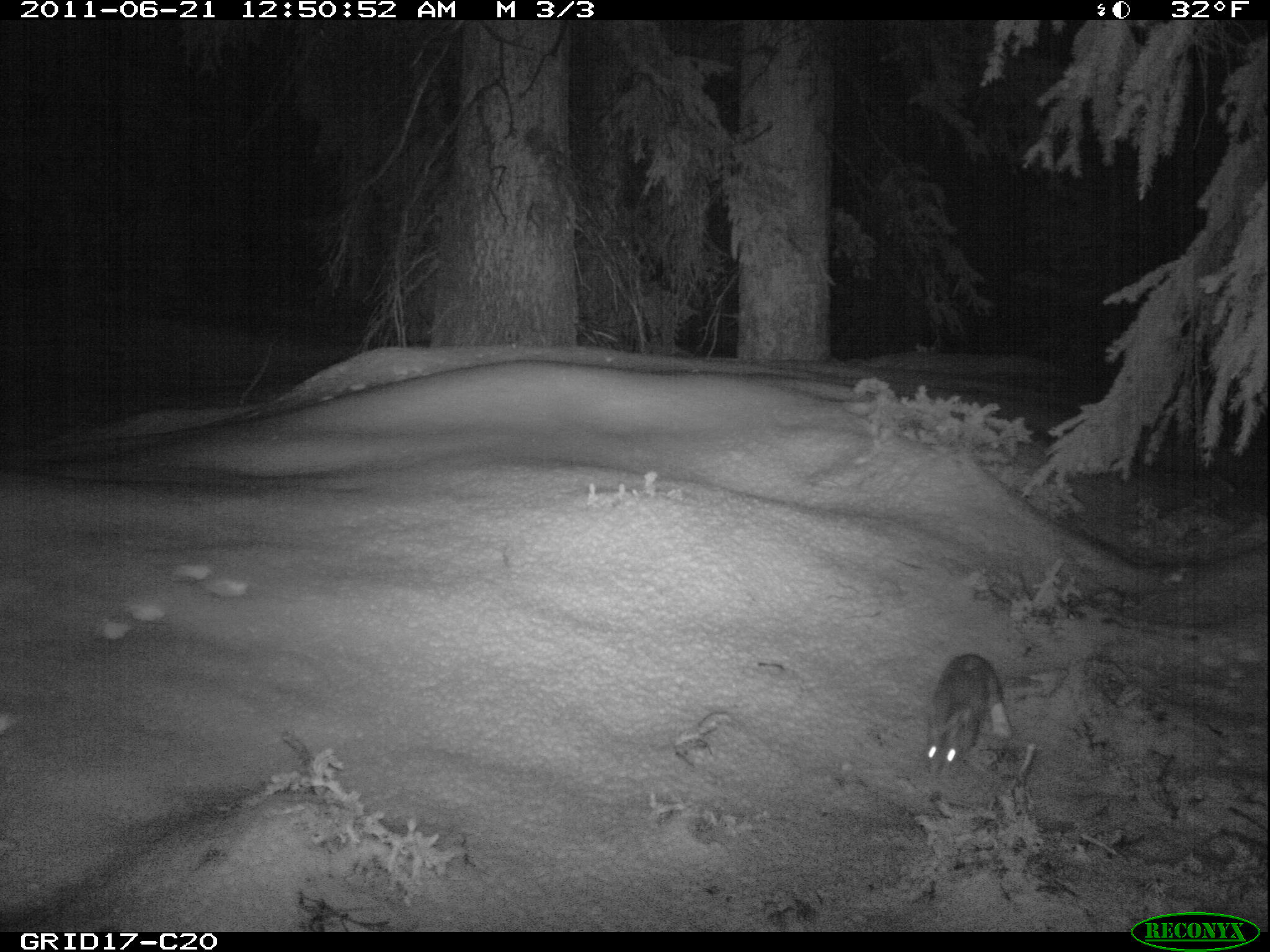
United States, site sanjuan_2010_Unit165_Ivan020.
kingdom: Animalia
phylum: Chordata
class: Mammalia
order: Lagomorpha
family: Leporidae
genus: Lepus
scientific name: Lepus americanus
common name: snowshoe hare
Lepus americanus (snowshoe hare).